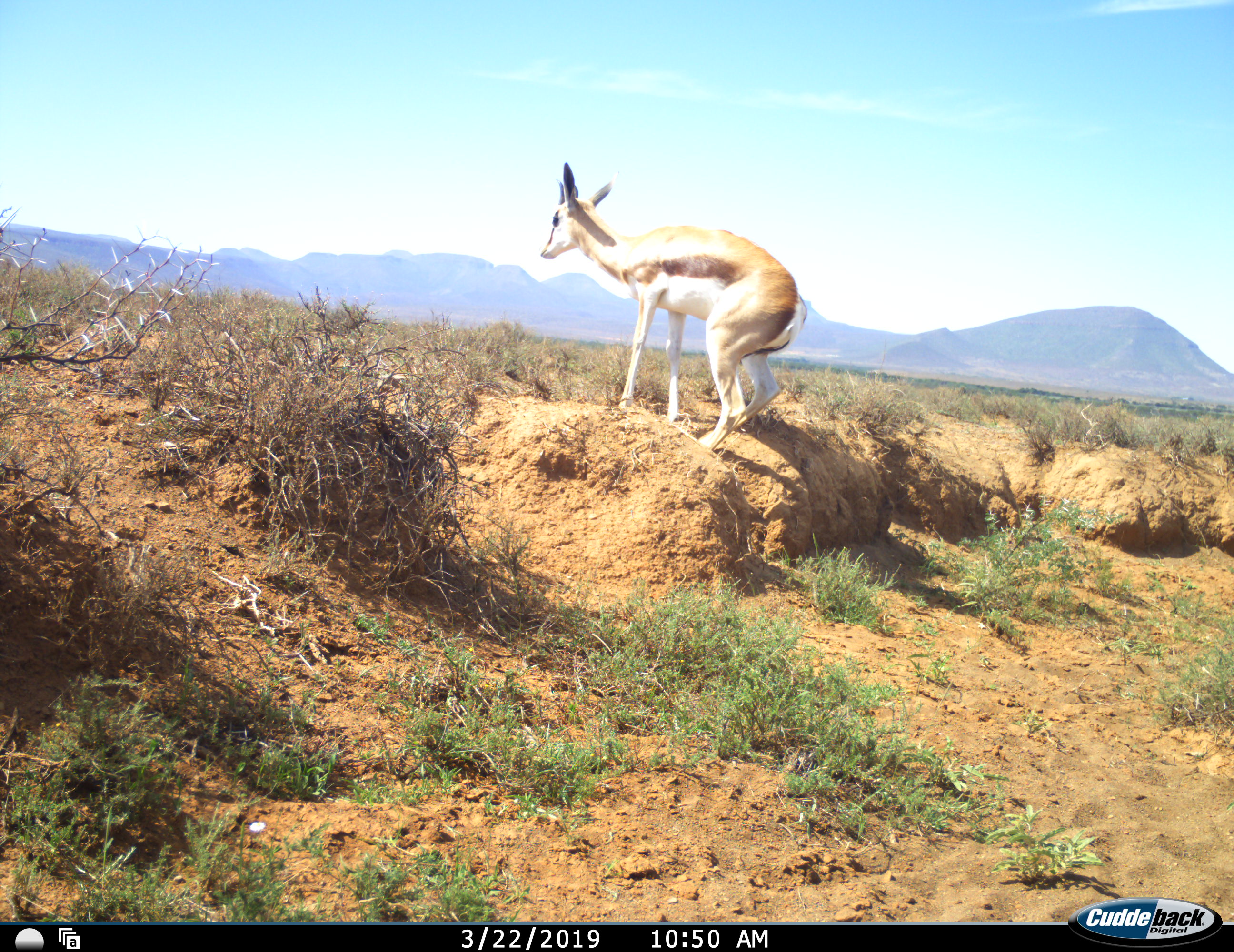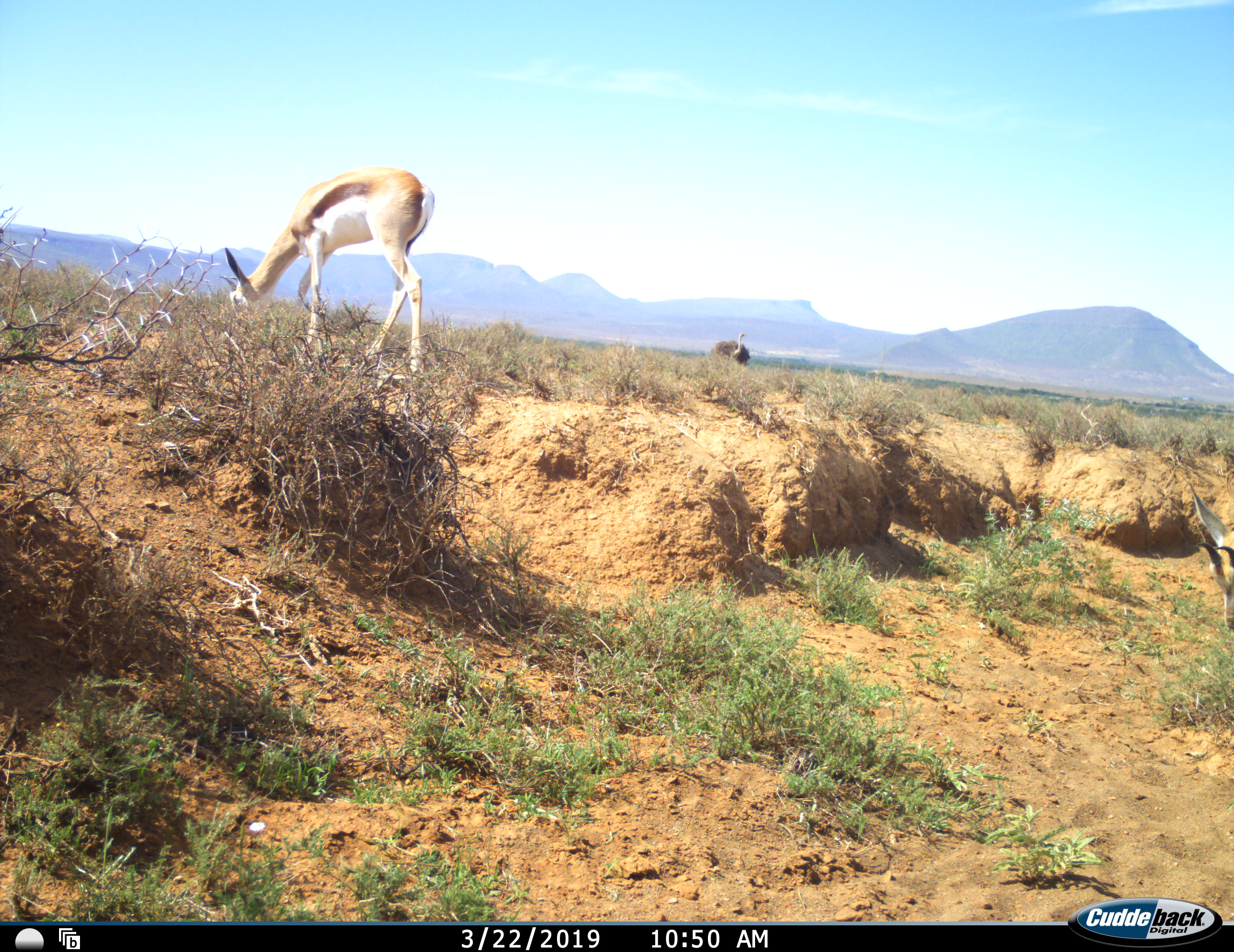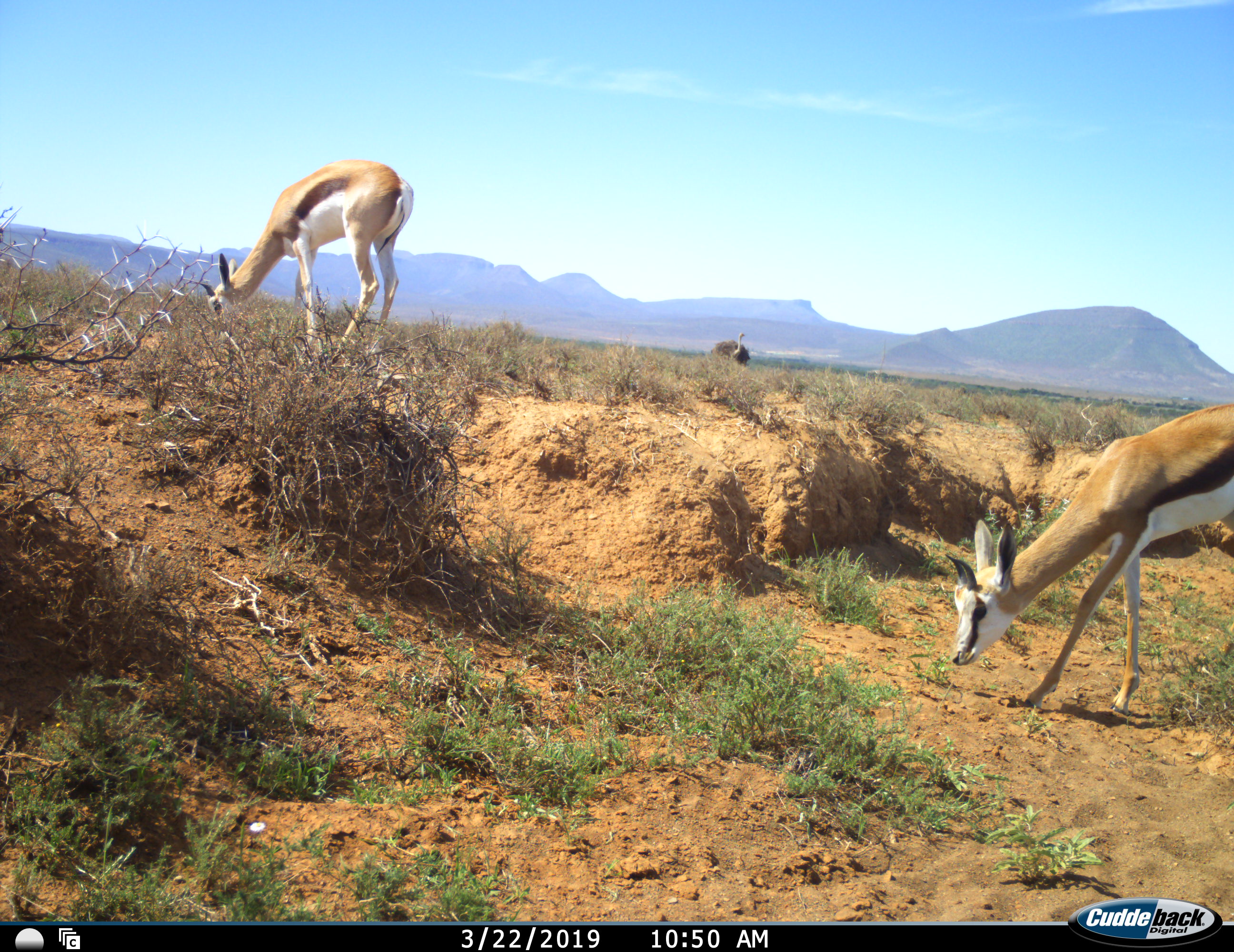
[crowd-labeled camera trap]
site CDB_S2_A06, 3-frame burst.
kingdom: Animalia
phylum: Chordata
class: Mammalia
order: Artiodactyla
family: Bovidae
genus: Antidorcas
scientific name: Antidorcas marsupialis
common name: springbok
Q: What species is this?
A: Springbok (Antidorcas marsupialis).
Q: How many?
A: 2.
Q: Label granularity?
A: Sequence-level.